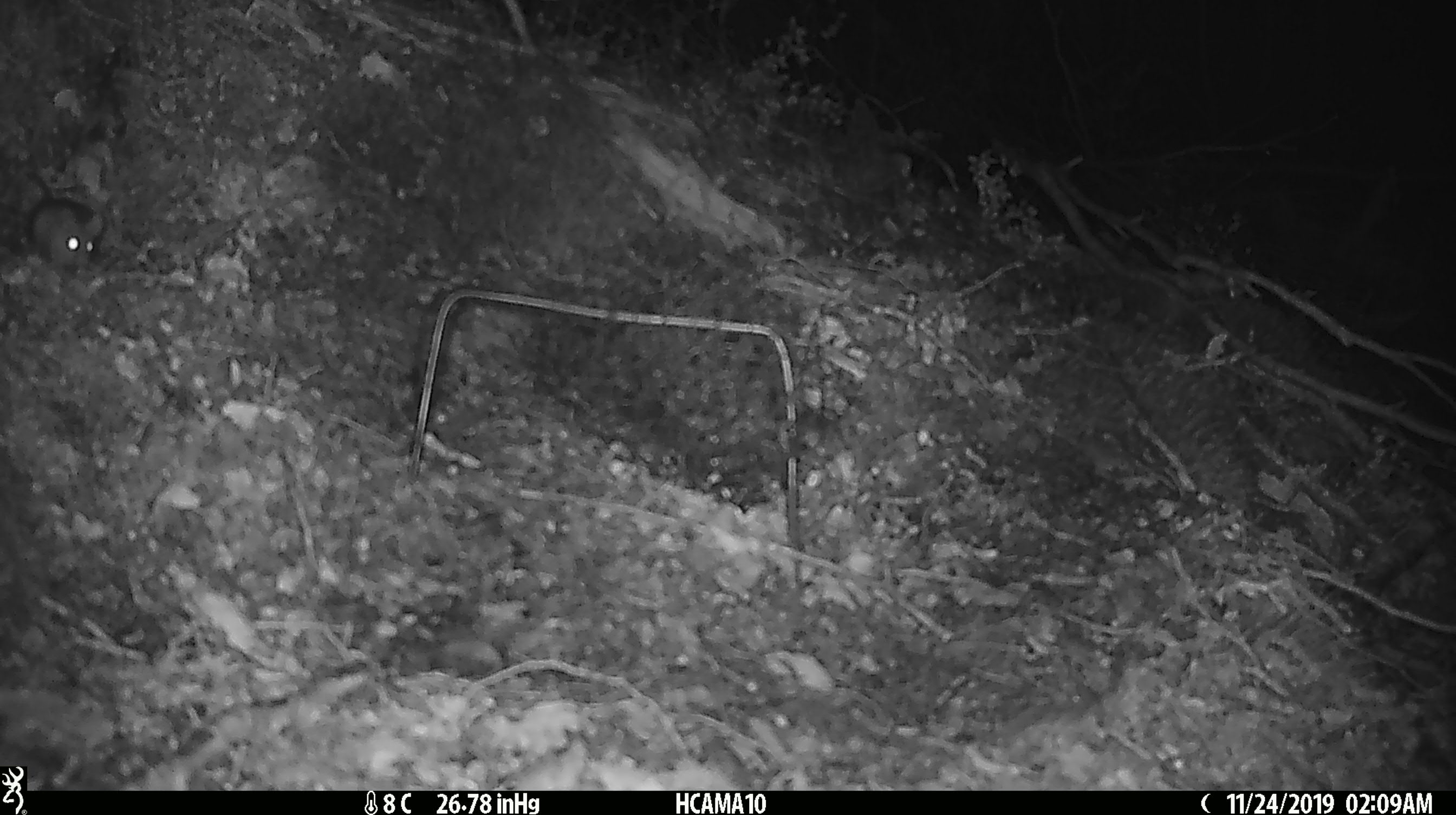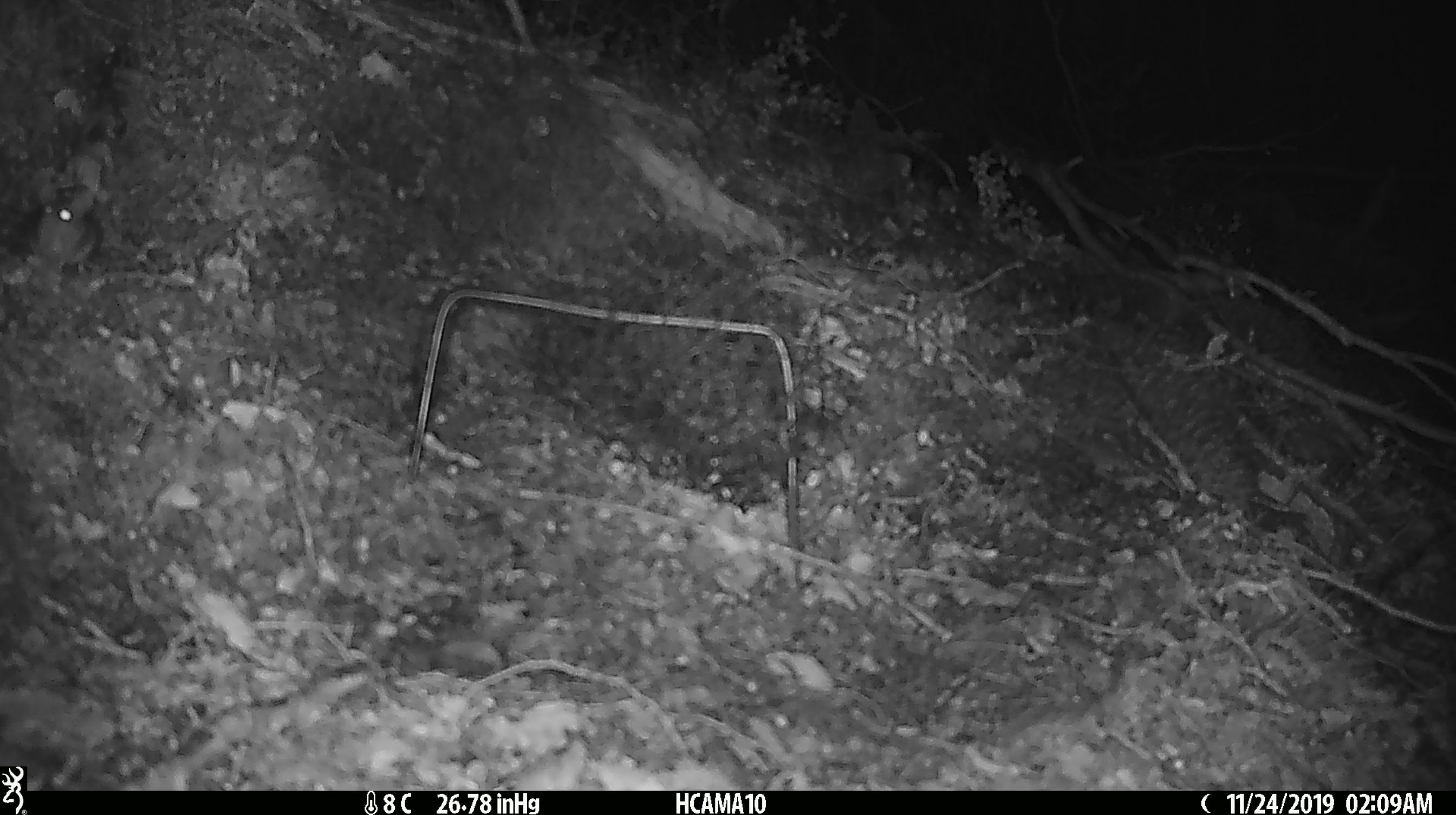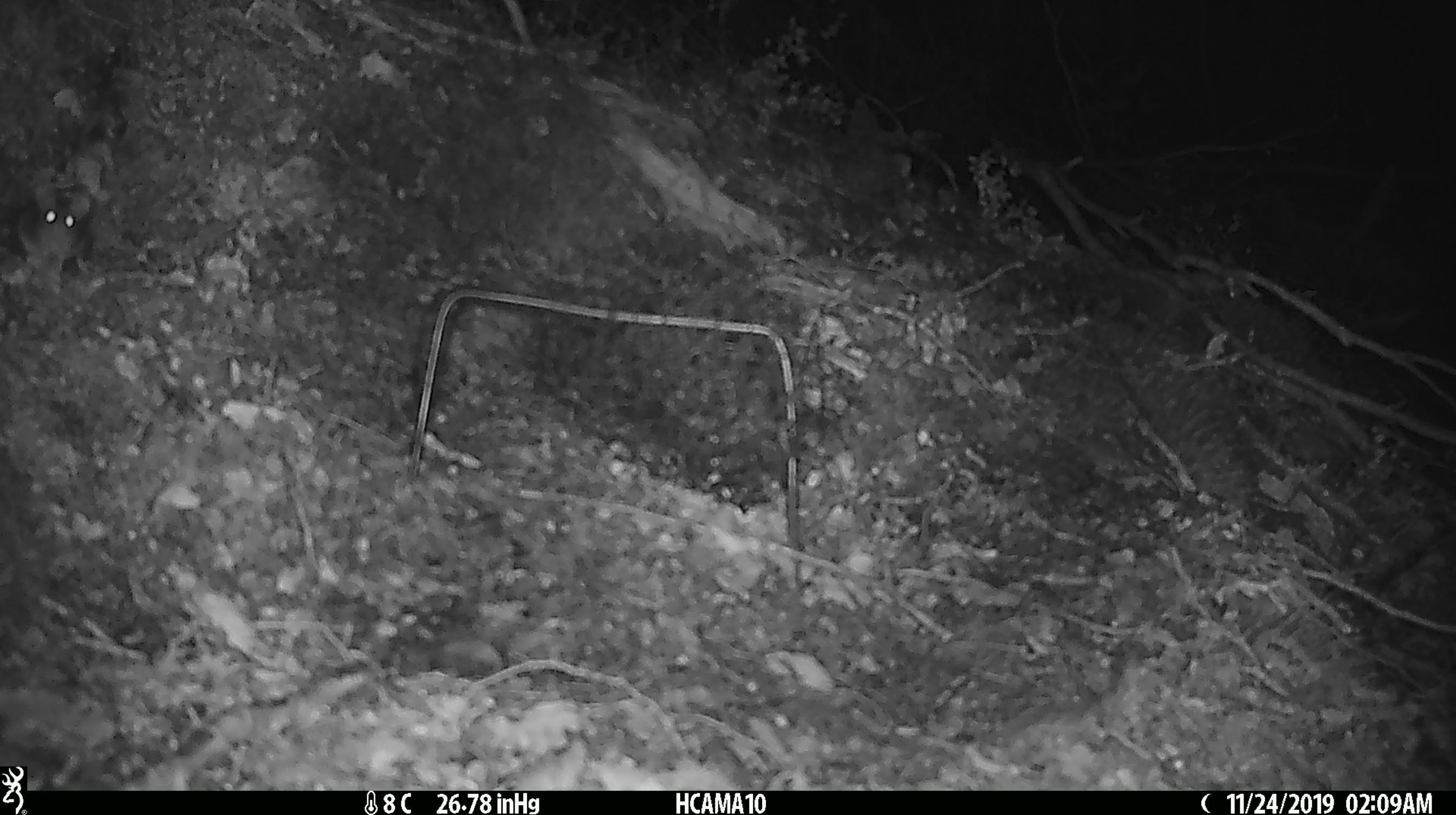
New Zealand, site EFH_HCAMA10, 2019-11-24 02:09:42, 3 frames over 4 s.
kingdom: Animalia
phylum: Chordata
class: Mammalia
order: Rodentia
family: Muridae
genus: Mus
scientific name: Mus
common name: mouse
Mouse (Mus).